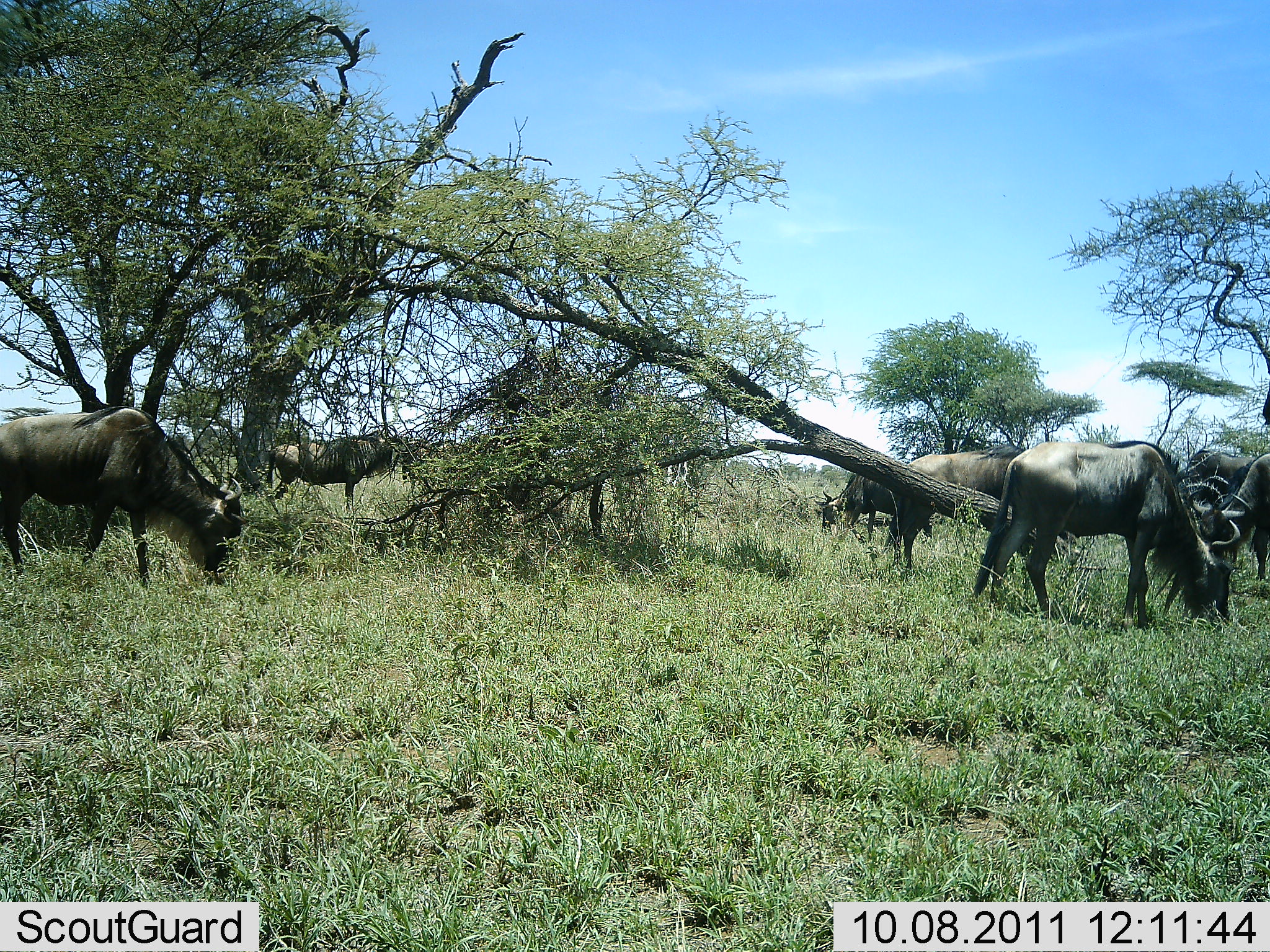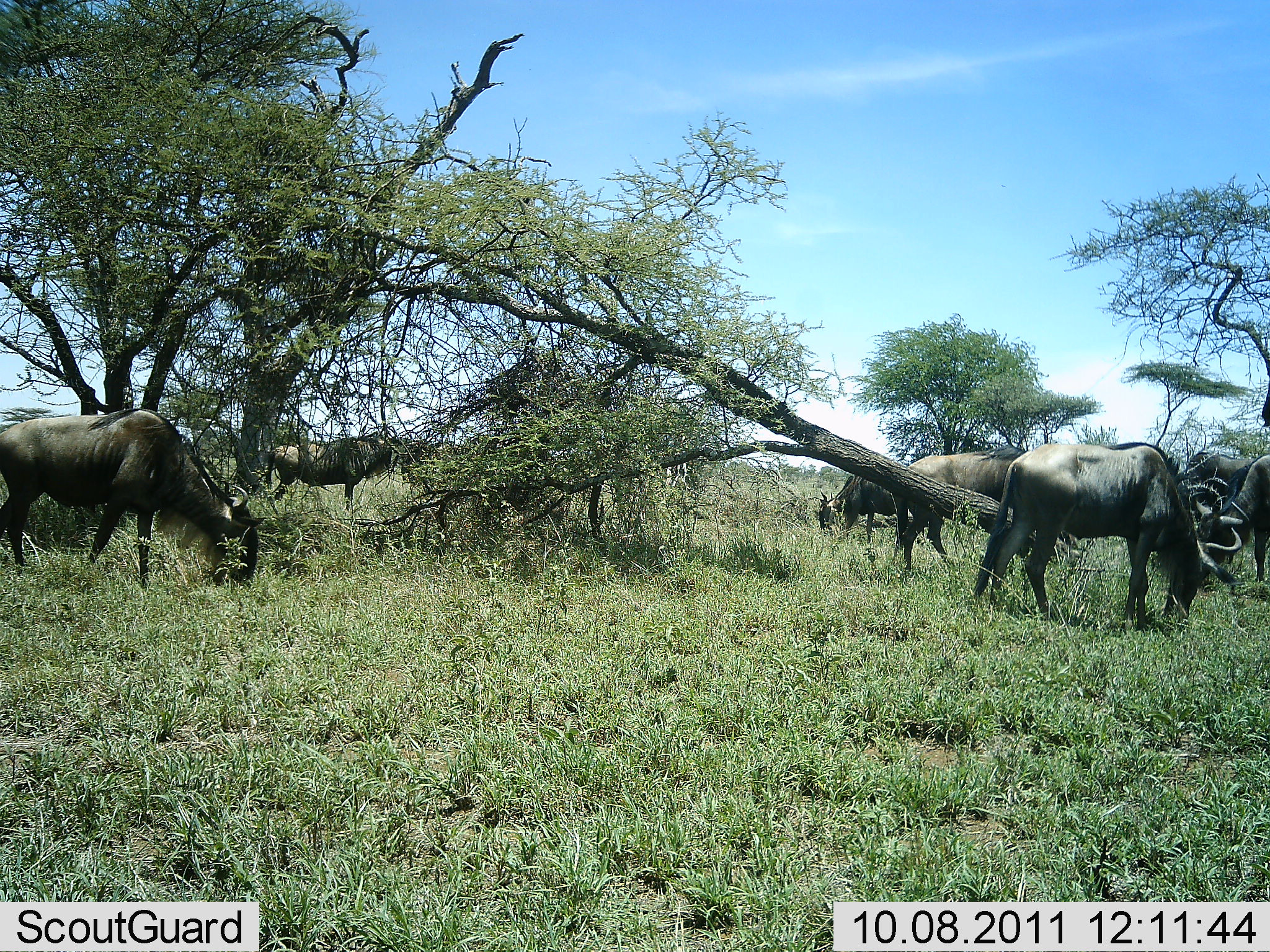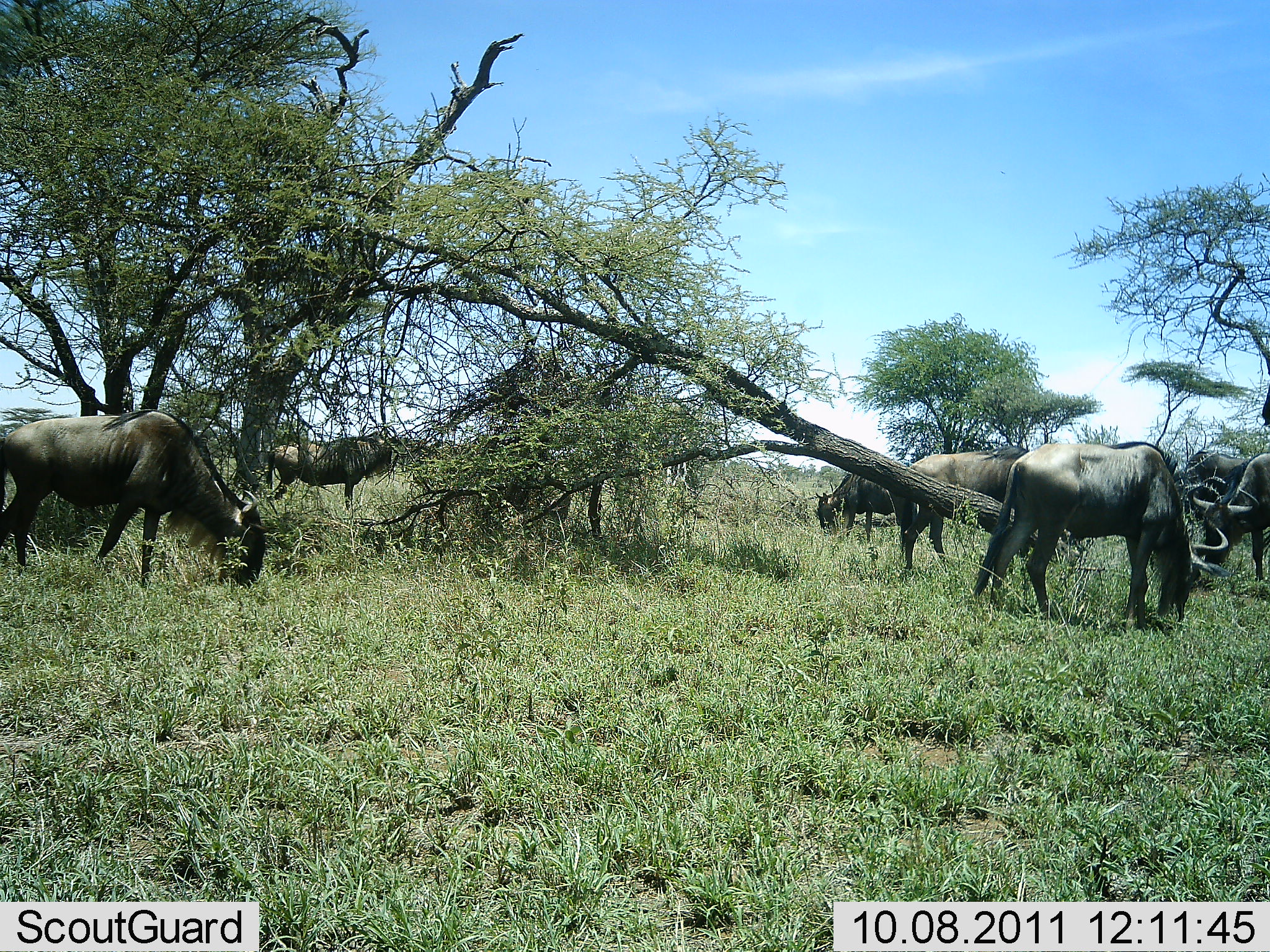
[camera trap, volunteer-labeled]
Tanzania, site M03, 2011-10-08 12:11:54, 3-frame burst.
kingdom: Animalia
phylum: Chordata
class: Mammalia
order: Artiodactyla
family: Bovidae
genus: Connochaetes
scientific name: Connochaetes taurinus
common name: blue wildebeest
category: wildebeest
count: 8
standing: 27%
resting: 9%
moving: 9%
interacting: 0%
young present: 0%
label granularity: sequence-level